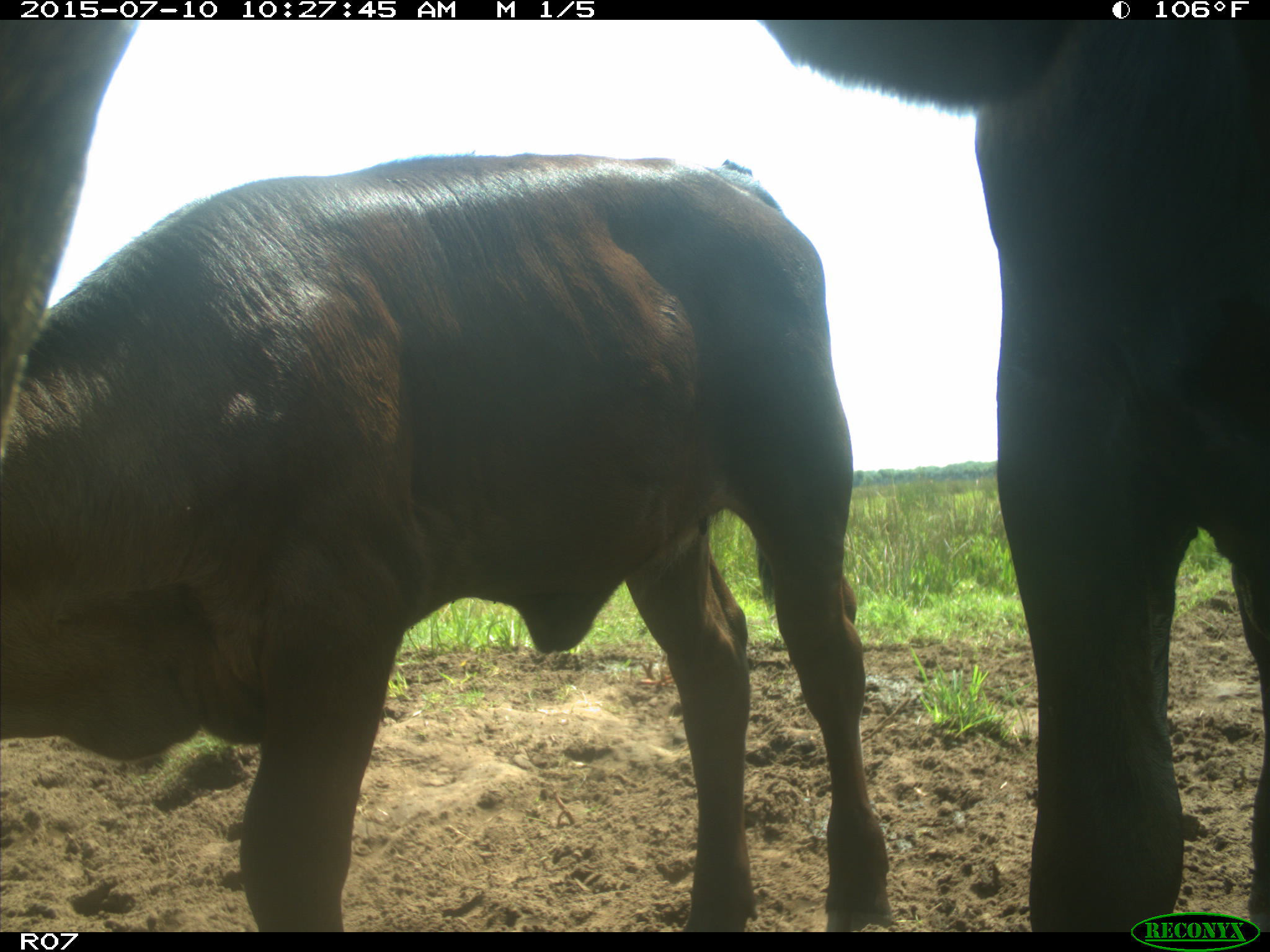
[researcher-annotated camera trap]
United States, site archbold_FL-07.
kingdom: Animalia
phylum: Chordata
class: Mammalia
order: Artiodactyla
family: Bovidae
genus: Bos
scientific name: Bos taurus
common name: domestic cow